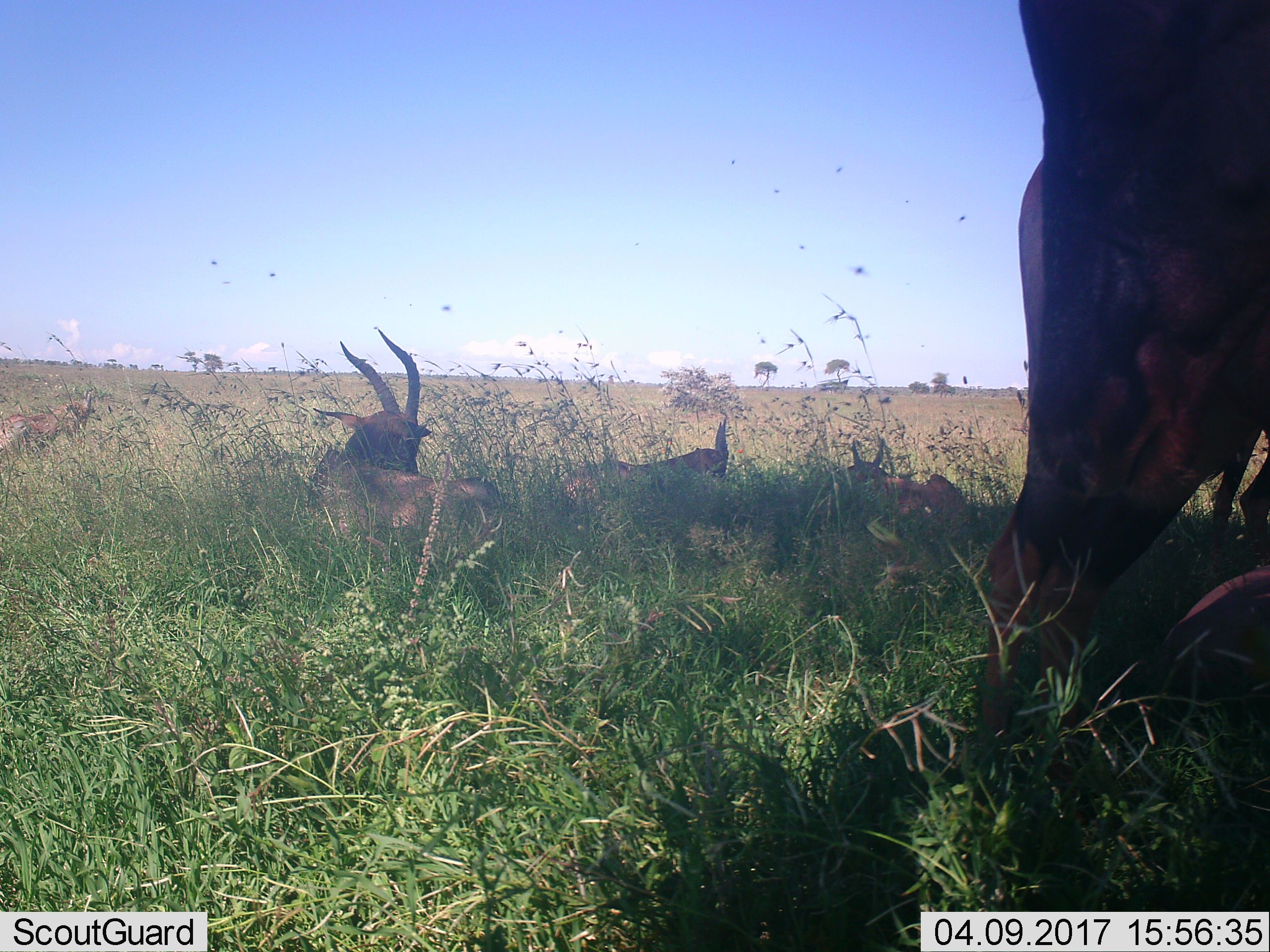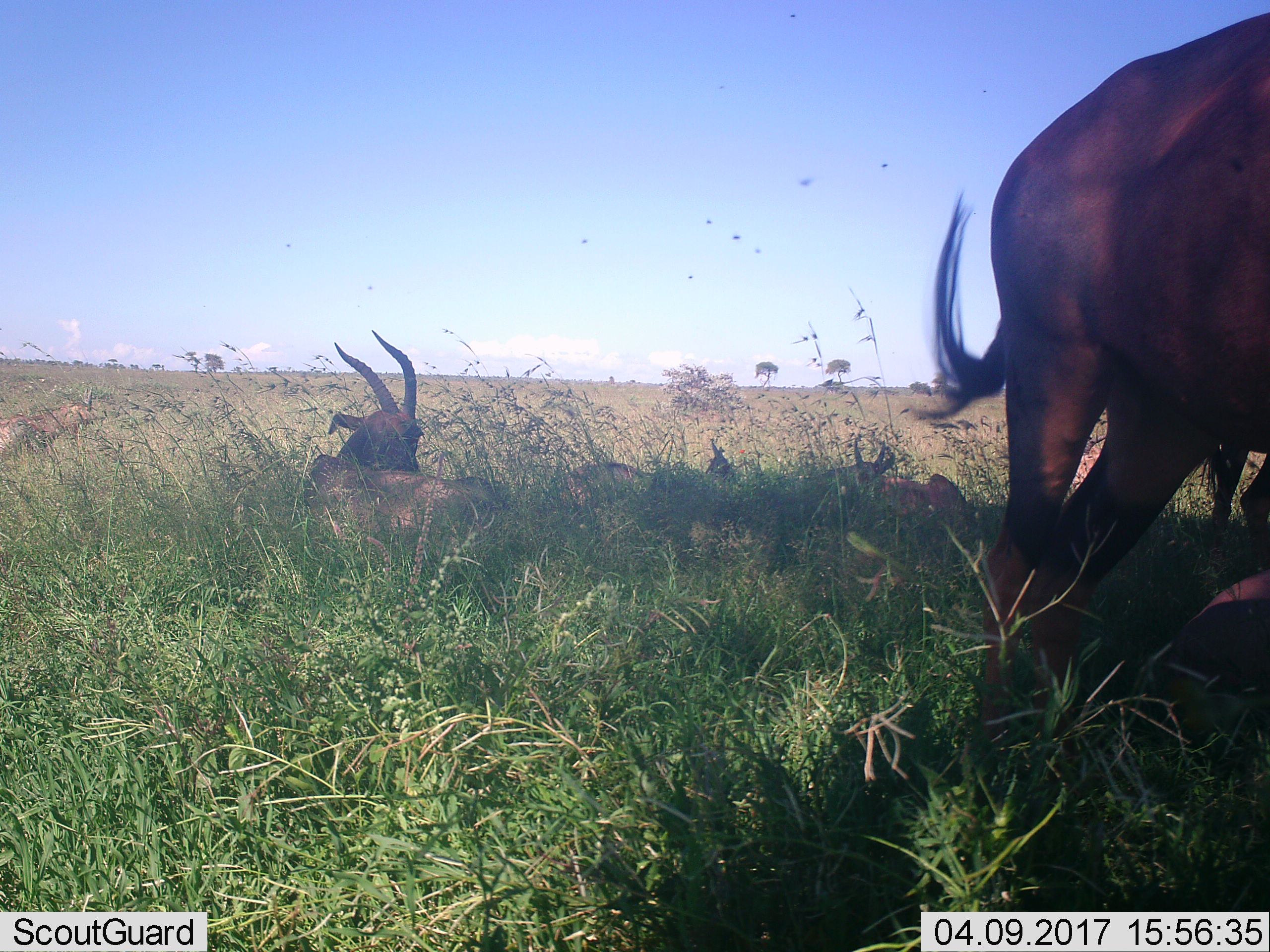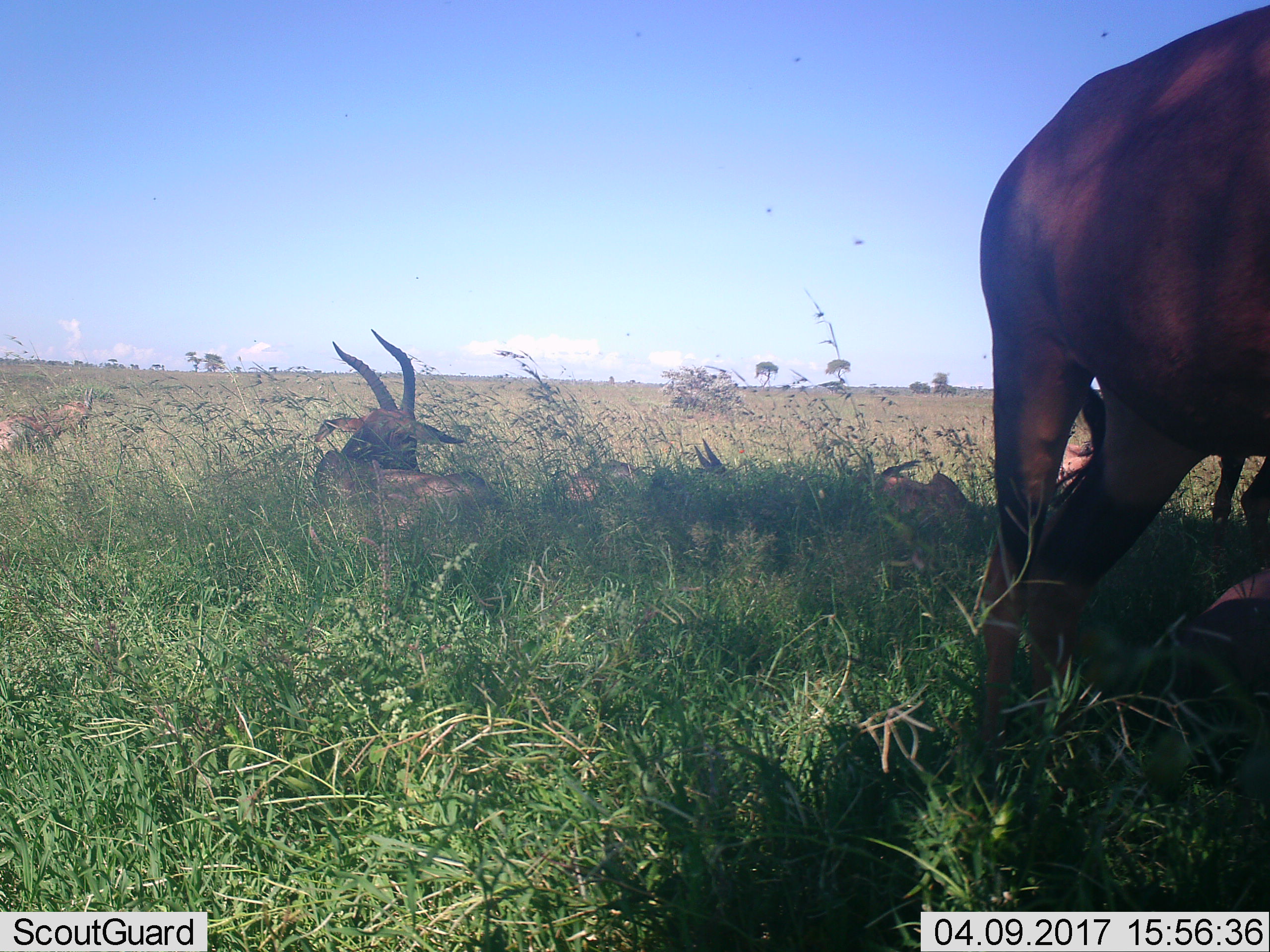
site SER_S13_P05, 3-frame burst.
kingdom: Animalia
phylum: Chordata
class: Mammalia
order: Artiodactyla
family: Bovidae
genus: Damaliscus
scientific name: Damaliscus lunatus jimela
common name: topi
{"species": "topi (Damaliscus lunatus jimela)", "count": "5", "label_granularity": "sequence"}